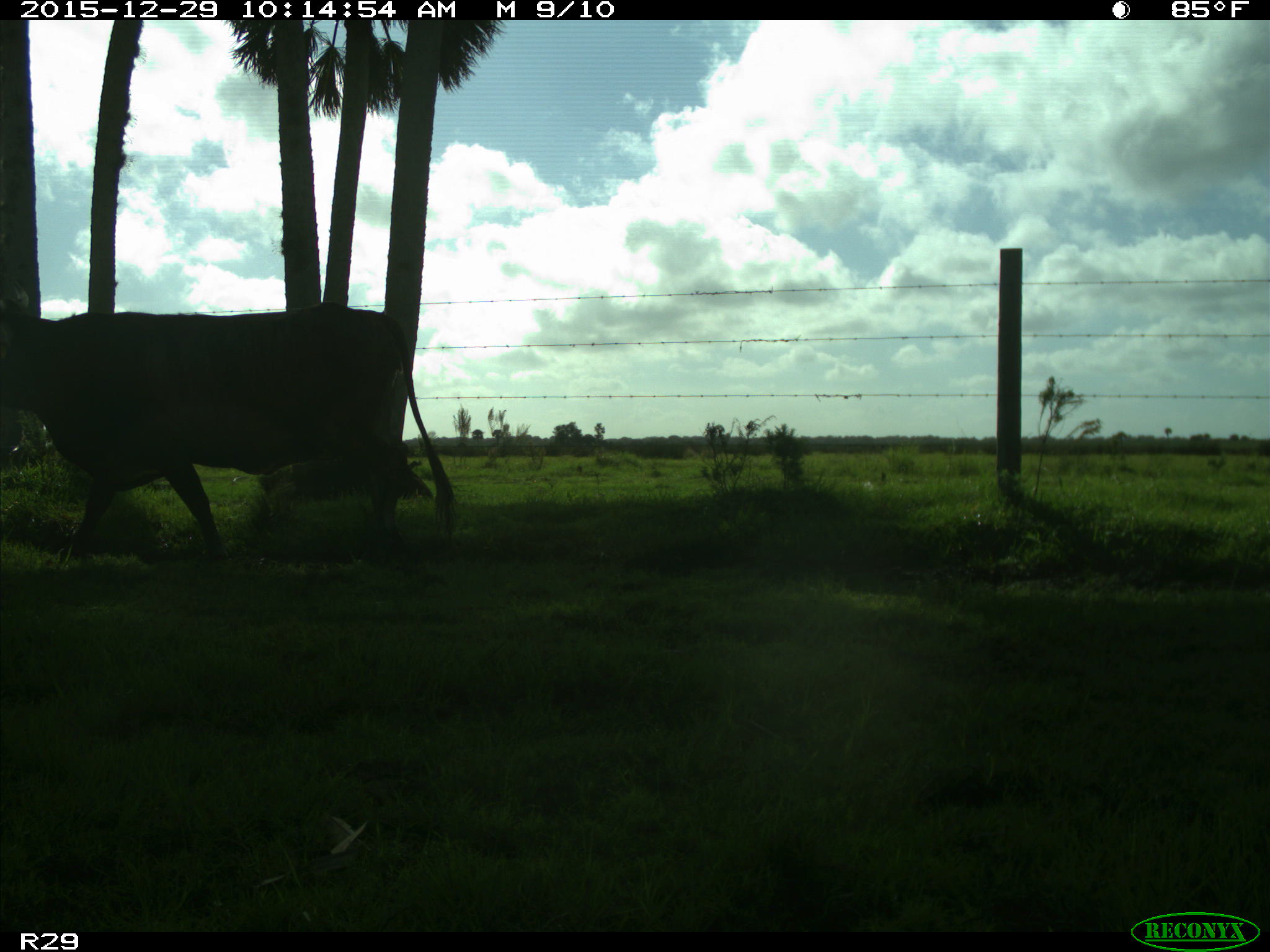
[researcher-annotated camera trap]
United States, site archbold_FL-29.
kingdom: Animalia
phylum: Chordata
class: Mammalia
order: Artiodactyla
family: Bovidae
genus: Bos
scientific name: Bos taurus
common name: domestic cow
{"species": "Bos taurus (domestic cow)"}